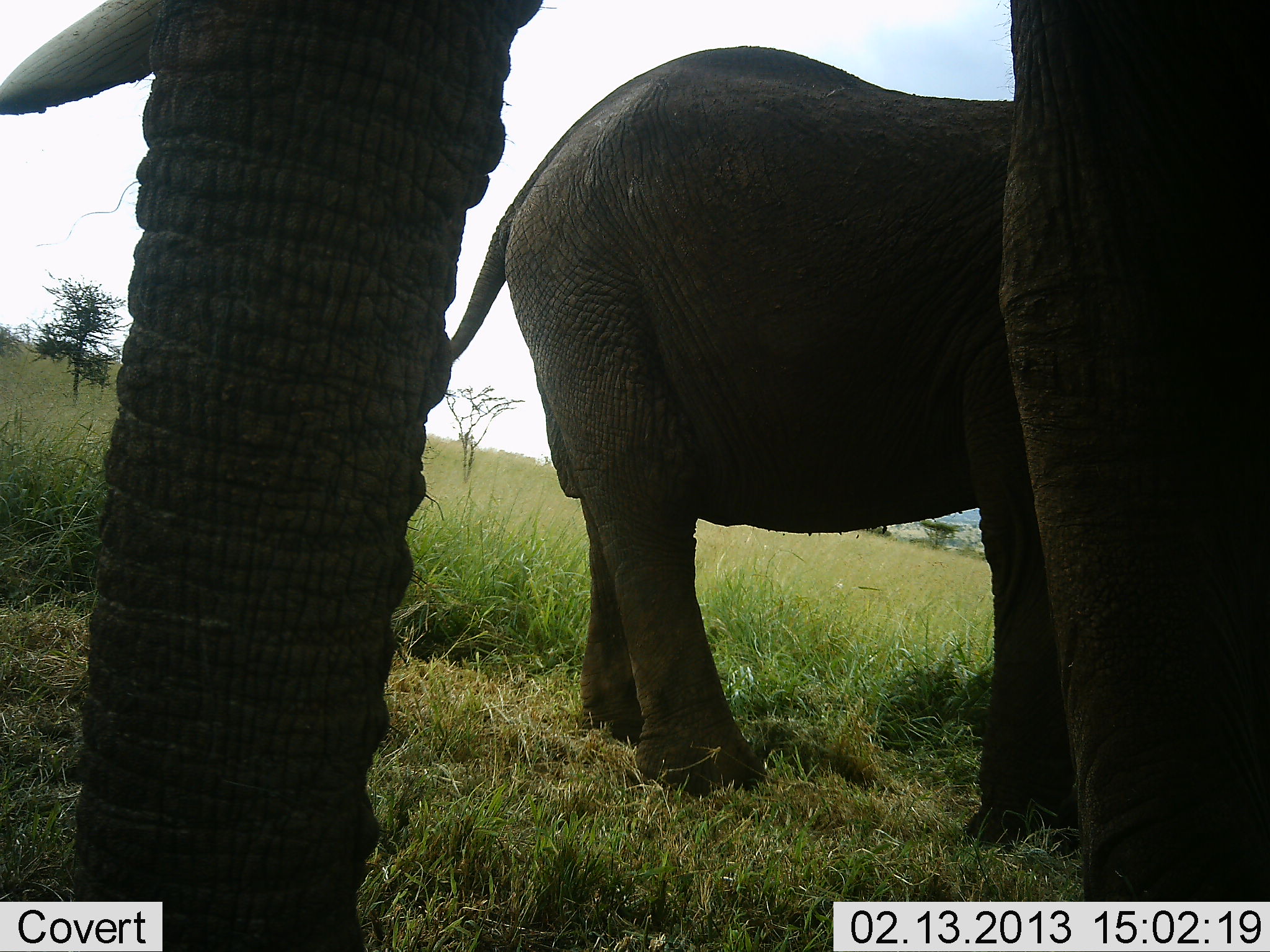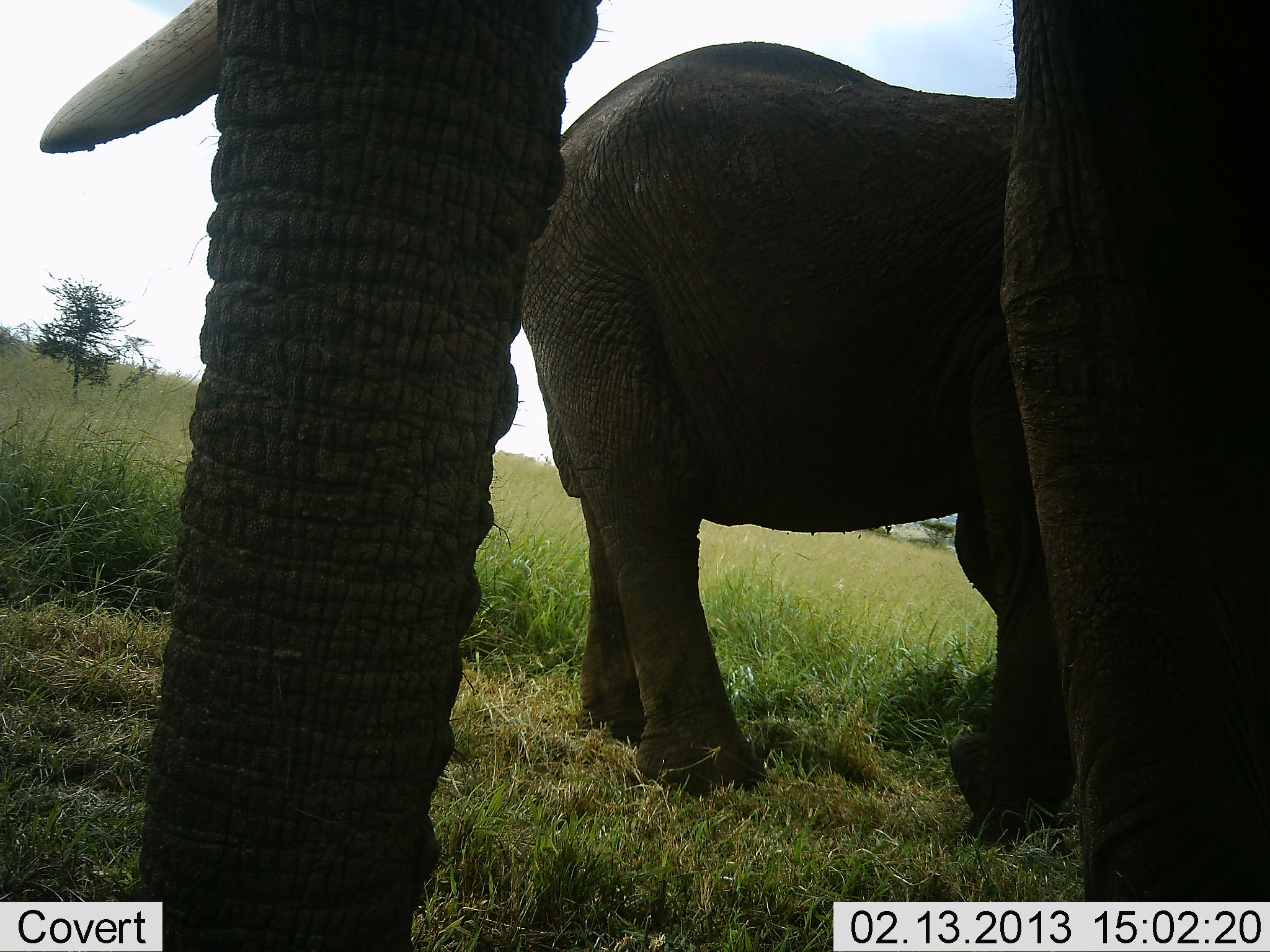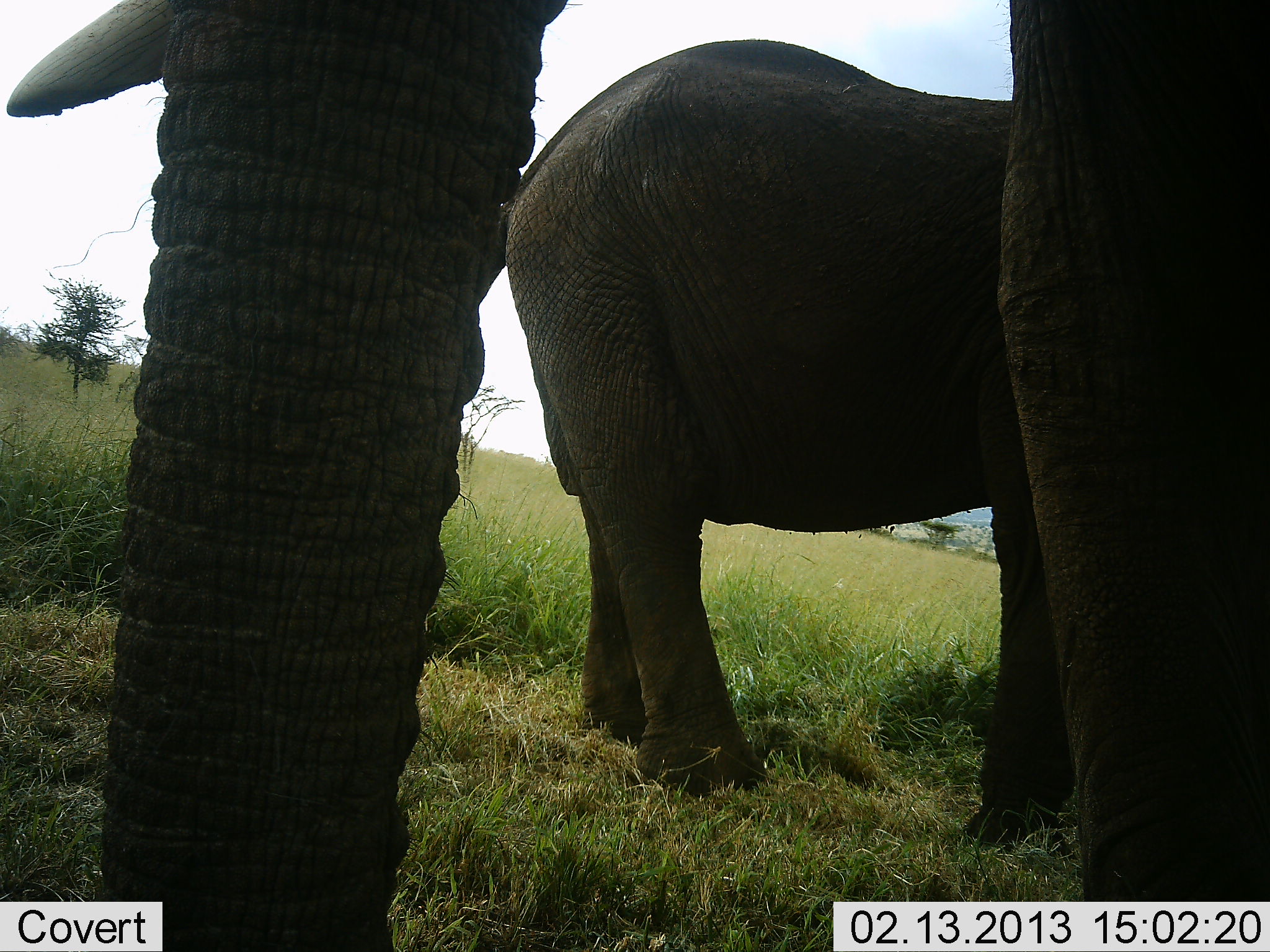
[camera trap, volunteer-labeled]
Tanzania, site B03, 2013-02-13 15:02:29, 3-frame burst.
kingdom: Animalia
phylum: Chordata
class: Mammalia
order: Proboscidea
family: Elephantidae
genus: Loxodonta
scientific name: Loxodonta africana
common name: african bush elephant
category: elephant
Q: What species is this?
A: Elephant (african bush elephant) (Loxodonta africana).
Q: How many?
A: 2.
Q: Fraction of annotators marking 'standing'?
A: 76%.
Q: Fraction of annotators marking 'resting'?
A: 5%.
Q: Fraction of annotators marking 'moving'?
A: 11%.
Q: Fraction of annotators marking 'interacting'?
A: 3%.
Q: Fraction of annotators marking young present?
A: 13%.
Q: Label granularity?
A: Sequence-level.